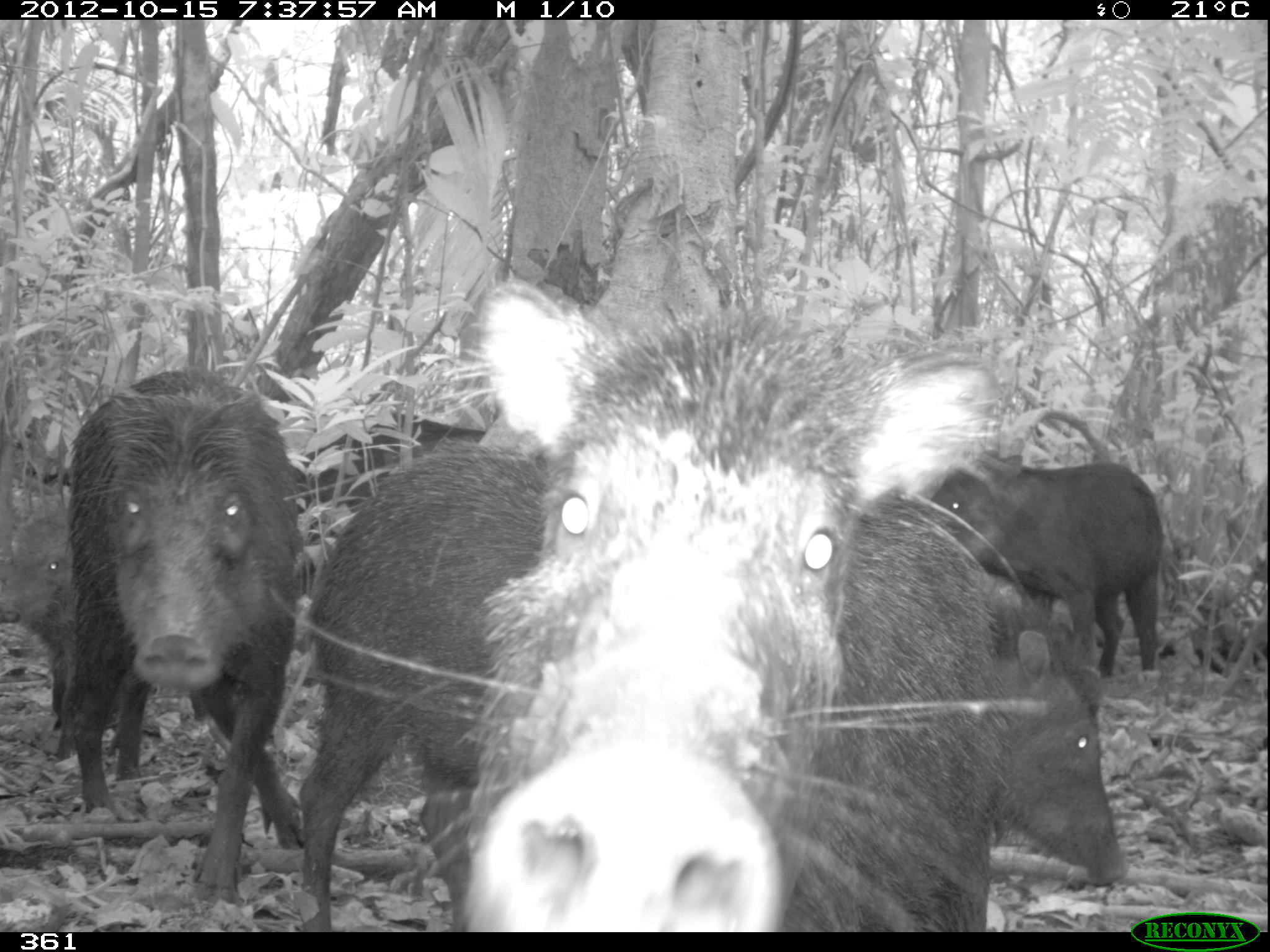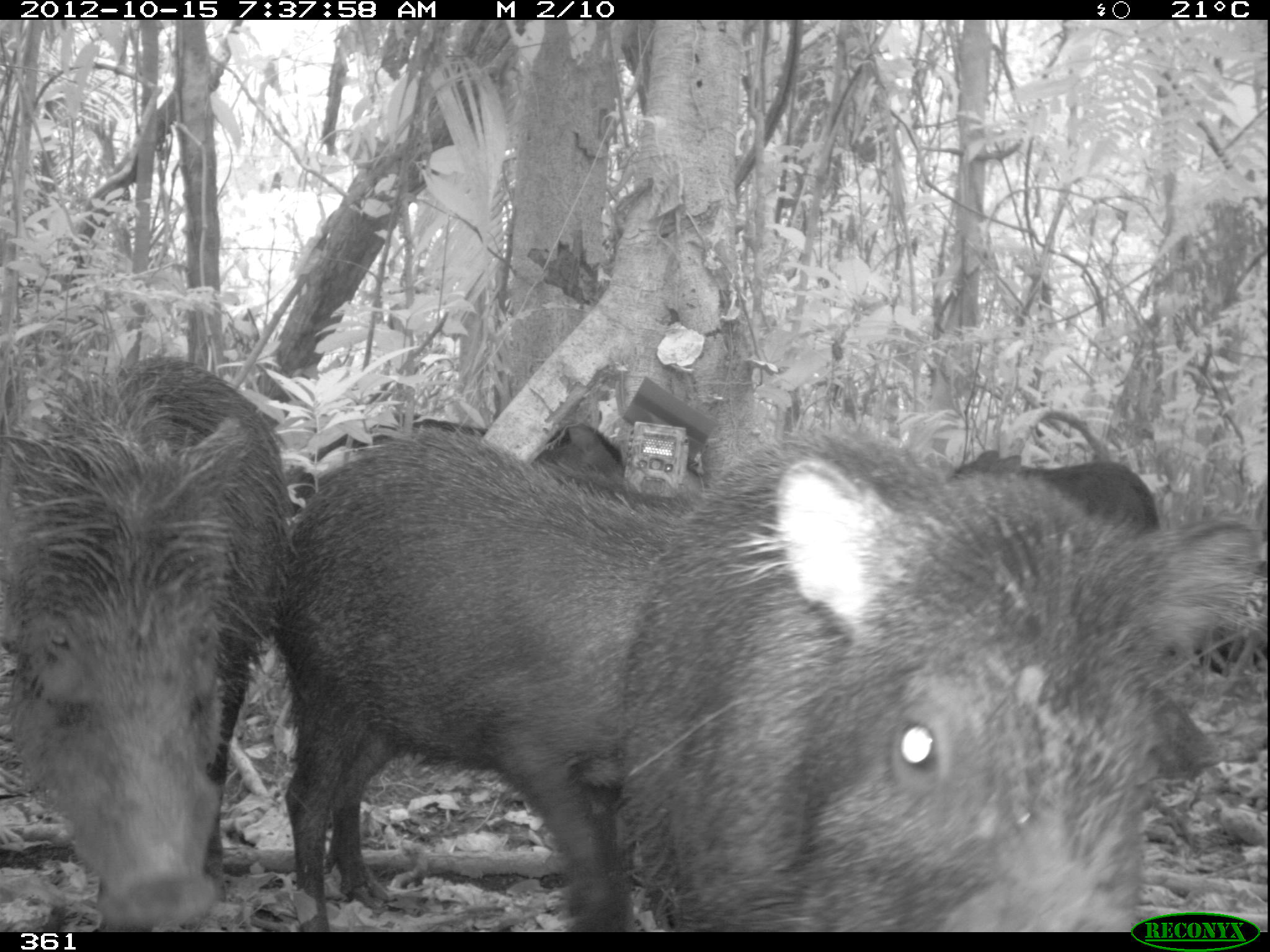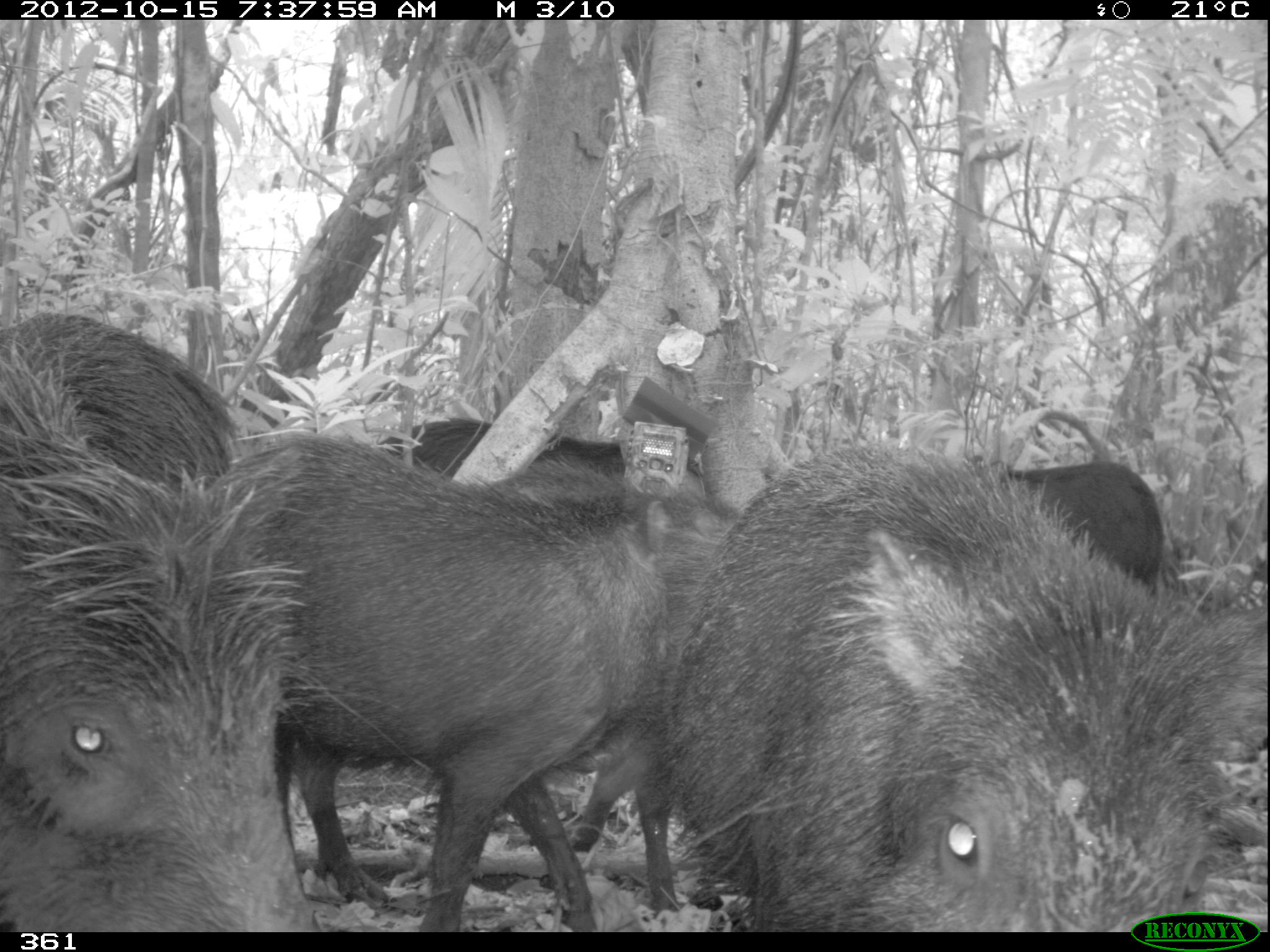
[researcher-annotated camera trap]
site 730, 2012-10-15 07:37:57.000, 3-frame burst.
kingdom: Animalia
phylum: Chordata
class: Mammalia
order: Artiodactyla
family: Tayassuidae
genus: Tayassu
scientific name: Tayassu pecari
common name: white-lipped peccary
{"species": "Tayassu pecari (white-lipped peccary)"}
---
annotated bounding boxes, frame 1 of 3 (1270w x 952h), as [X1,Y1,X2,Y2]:
tayassu pecari: [297,448,1129,933]; [459,273,1007,932]; [63,368,304,904]; [922,449,1164,675]; [287,403,493,601]; [0,479,71,727]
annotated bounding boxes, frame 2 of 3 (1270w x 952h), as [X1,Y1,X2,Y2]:
tayassu pecari: [617,425,1261,927]; [278,433,695,927]; [2,353,293,927]; [284,415,630,512]; [943,450,1155,530]